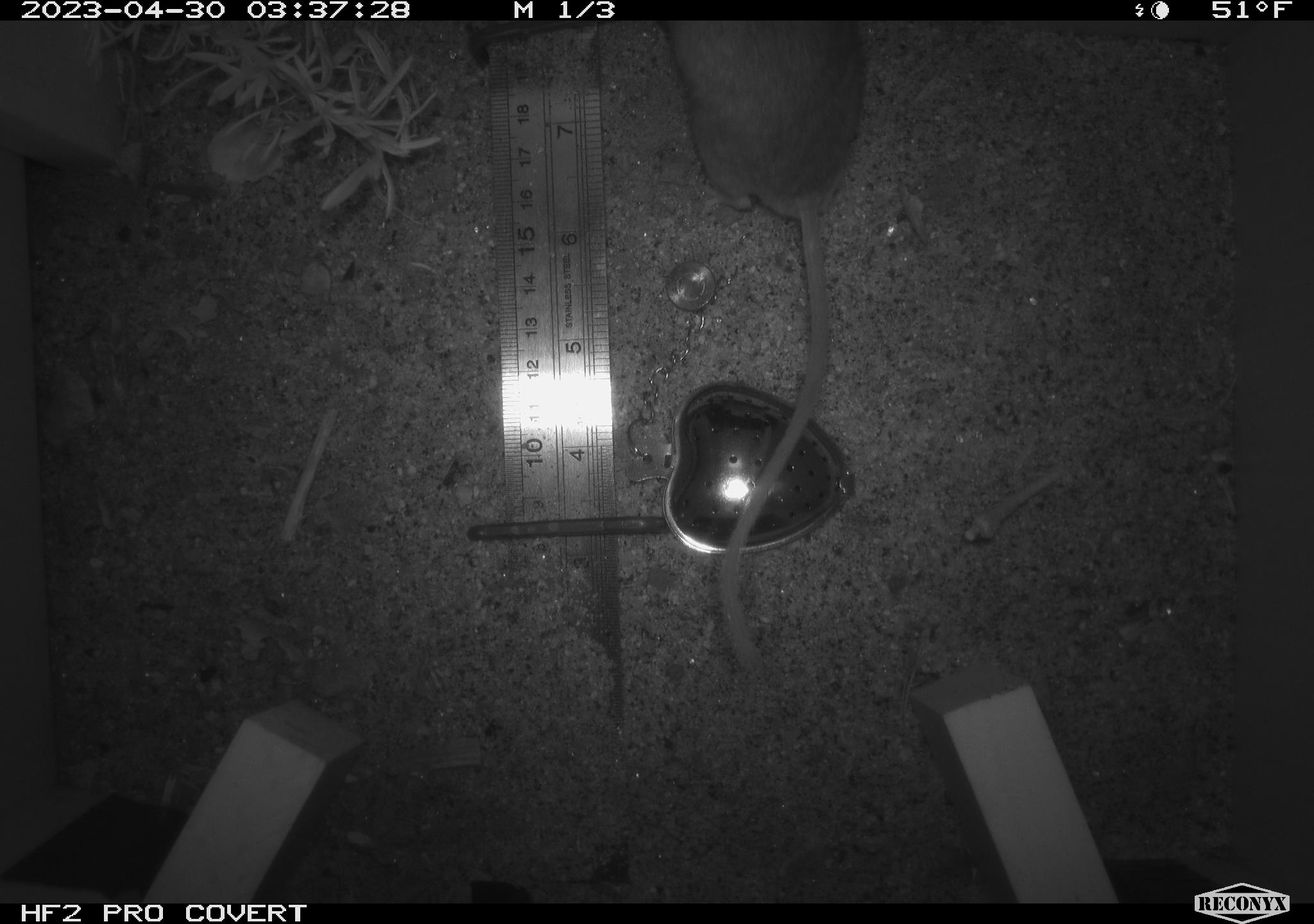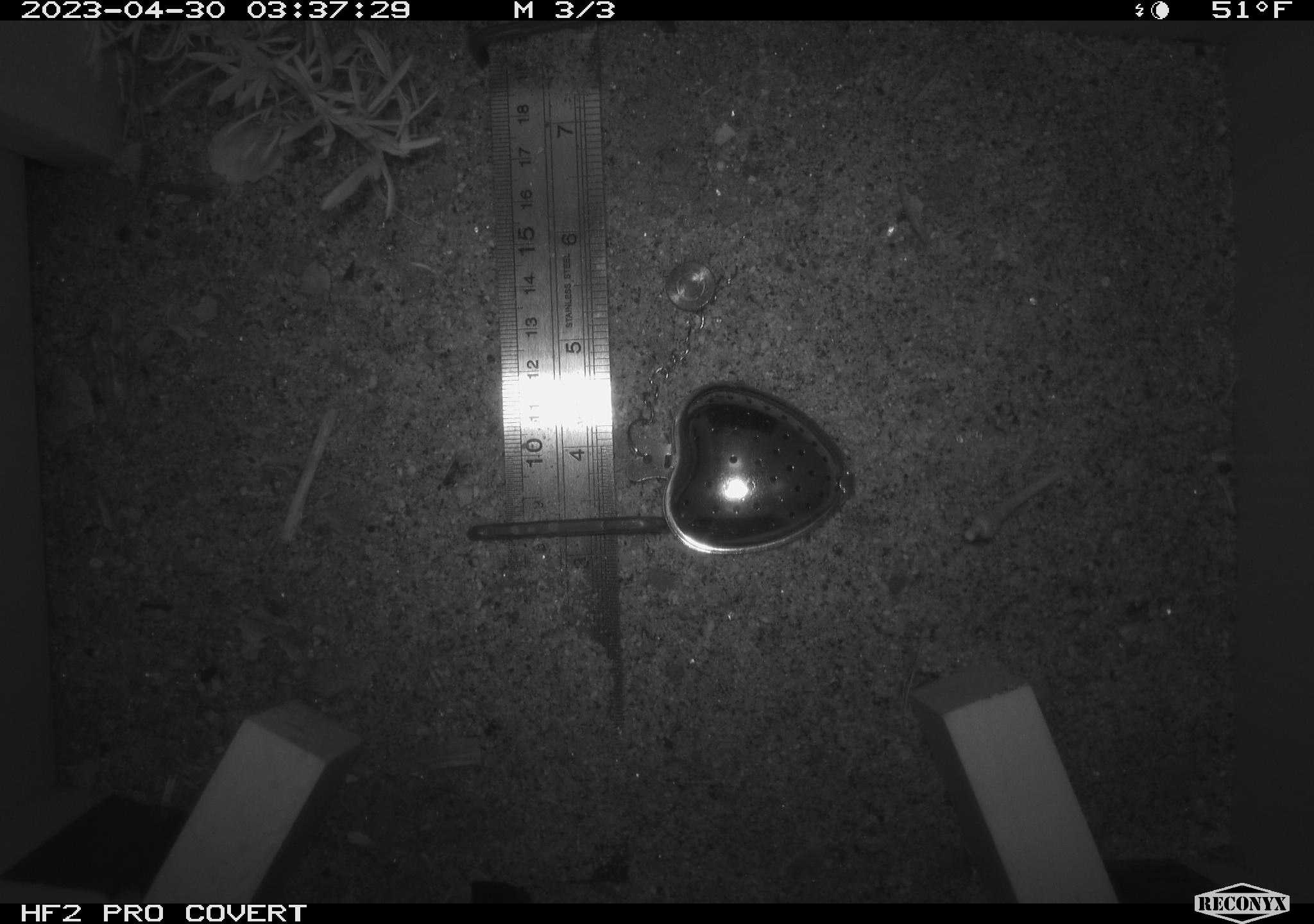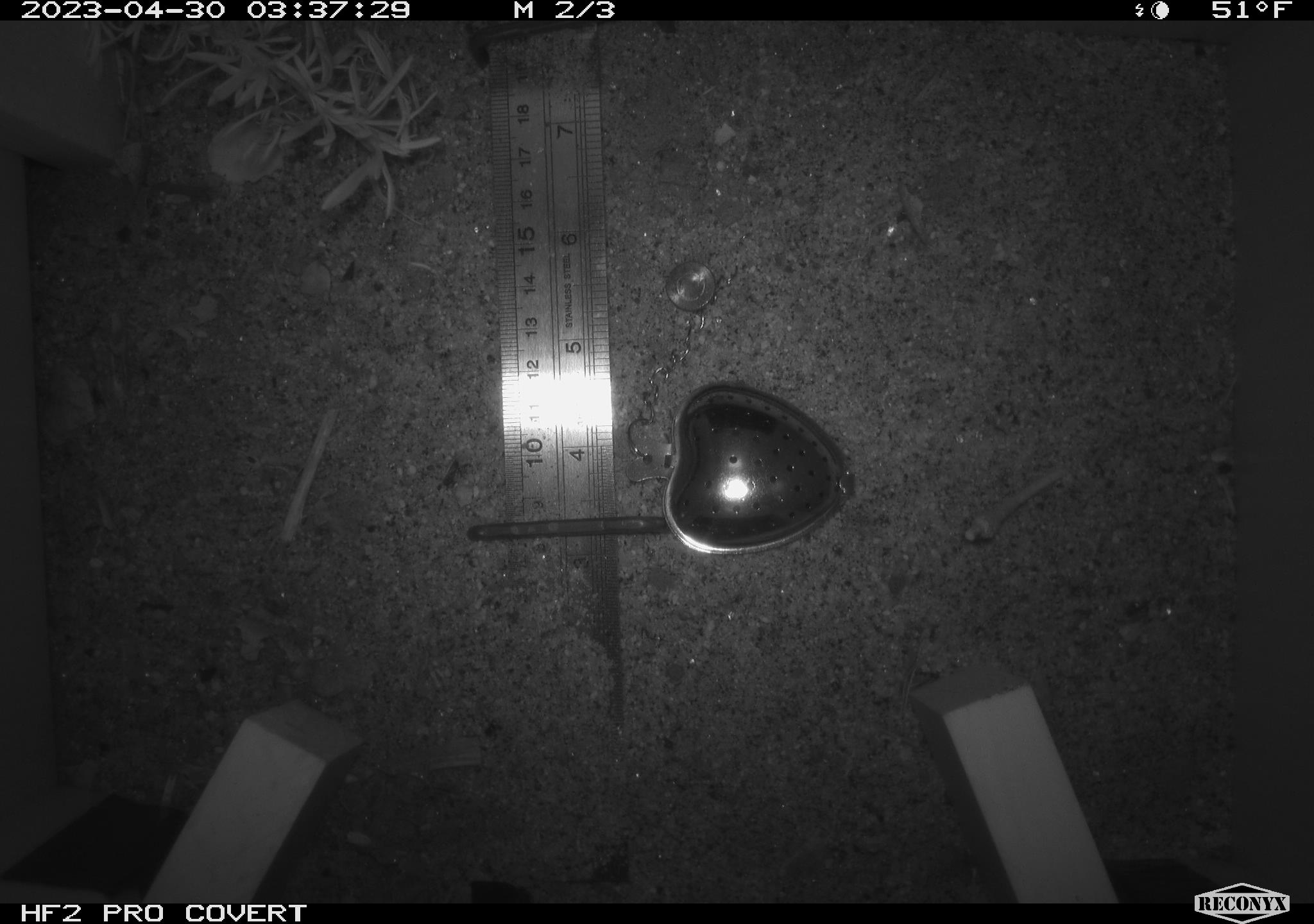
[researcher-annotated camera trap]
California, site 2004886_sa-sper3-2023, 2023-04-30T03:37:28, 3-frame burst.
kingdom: Animalia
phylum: Chordata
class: Mammalia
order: Rodentia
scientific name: Rodentia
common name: mouse species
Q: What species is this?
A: Mouse species (Rodentia).